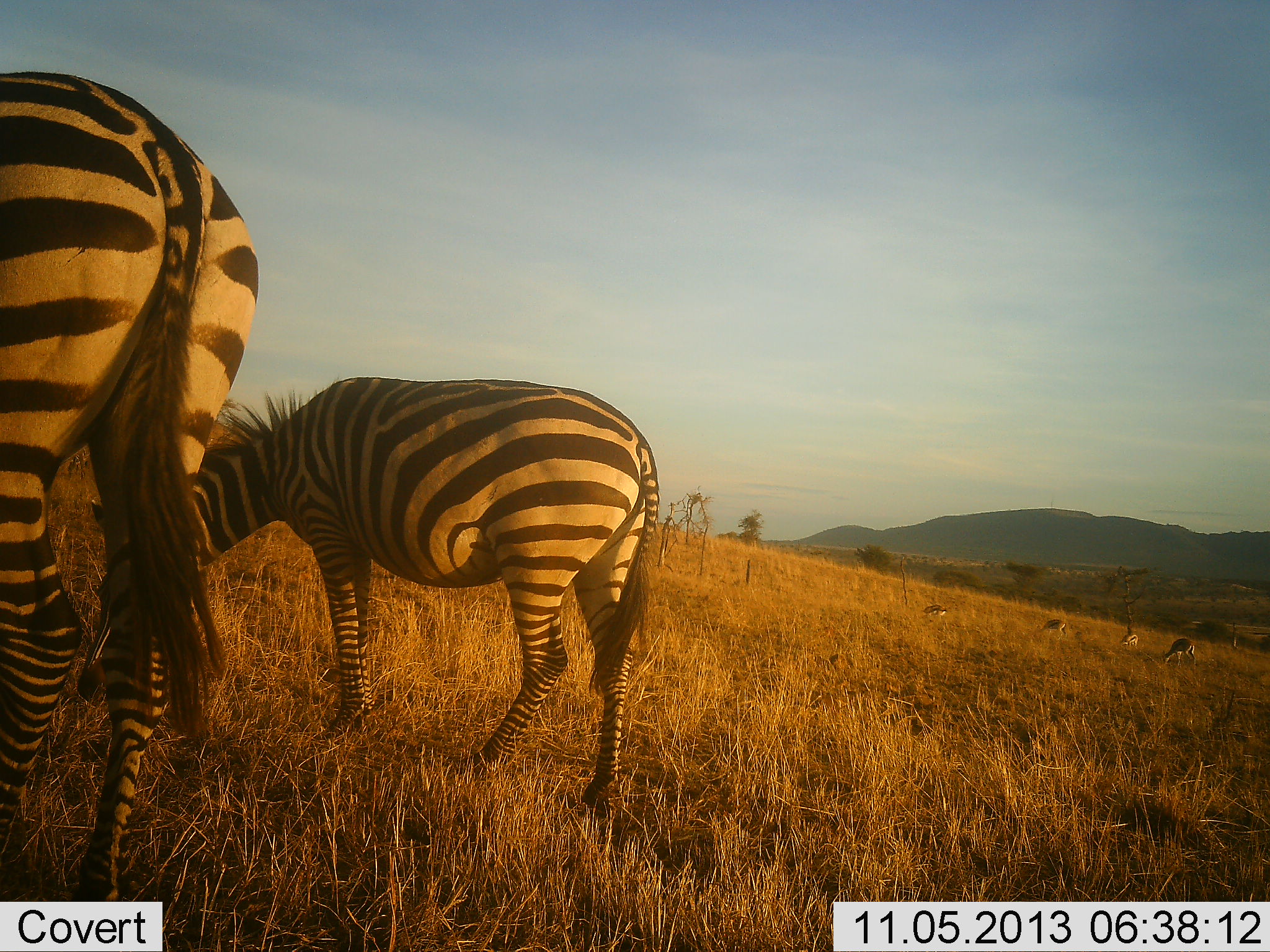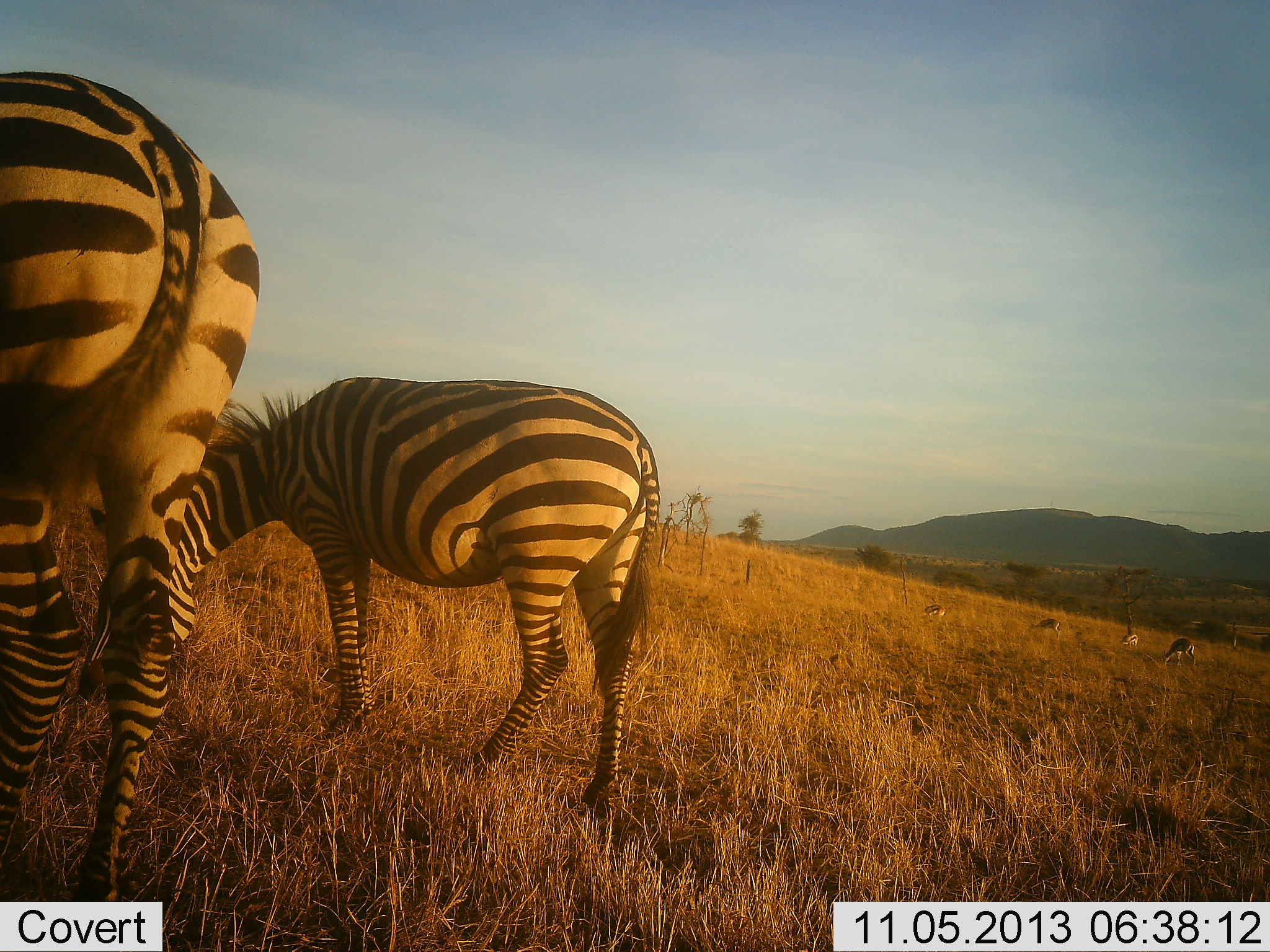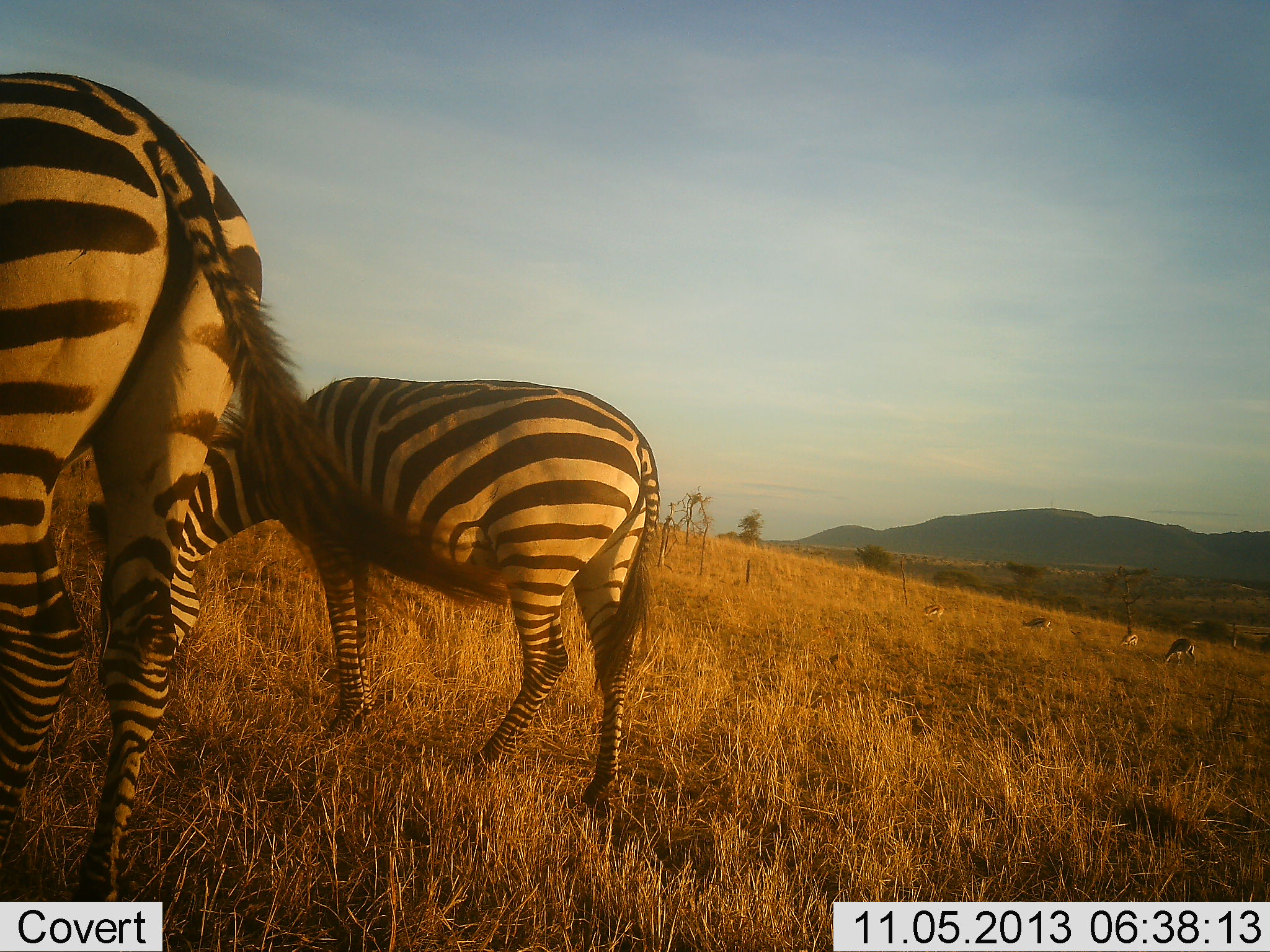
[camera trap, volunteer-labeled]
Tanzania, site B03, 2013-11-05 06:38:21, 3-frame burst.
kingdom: Animalia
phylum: Chordata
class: Mammalia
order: Artiodactyla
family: Bovidae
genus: Eudorcas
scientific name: Eudorcas thomsonii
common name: thomson's gazelle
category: gazellethomsons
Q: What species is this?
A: Gazellethomsons (thomson's gazelle) (Eudorcas thomsonii).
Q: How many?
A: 4.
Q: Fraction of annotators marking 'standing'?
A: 30%.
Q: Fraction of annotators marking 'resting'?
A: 0%.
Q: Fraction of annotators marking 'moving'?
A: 0%.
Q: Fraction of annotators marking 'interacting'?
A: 0%.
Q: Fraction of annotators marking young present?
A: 0%.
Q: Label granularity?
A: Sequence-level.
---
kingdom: Animalia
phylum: Chordata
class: Mammalia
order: Perissodactyla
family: Equidae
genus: Equus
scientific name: Equus quagga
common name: plains zebra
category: zebra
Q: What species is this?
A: Zebra (plains zebra) (Equus quagga).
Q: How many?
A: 2.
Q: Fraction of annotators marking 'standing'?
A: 25%.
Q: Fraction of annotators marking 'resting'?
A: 0%.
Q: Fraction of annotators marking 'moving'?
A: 6%.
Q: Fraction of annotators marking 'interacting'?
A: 0%.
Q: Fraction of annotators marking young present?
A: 0%.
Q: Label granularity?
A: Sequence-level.